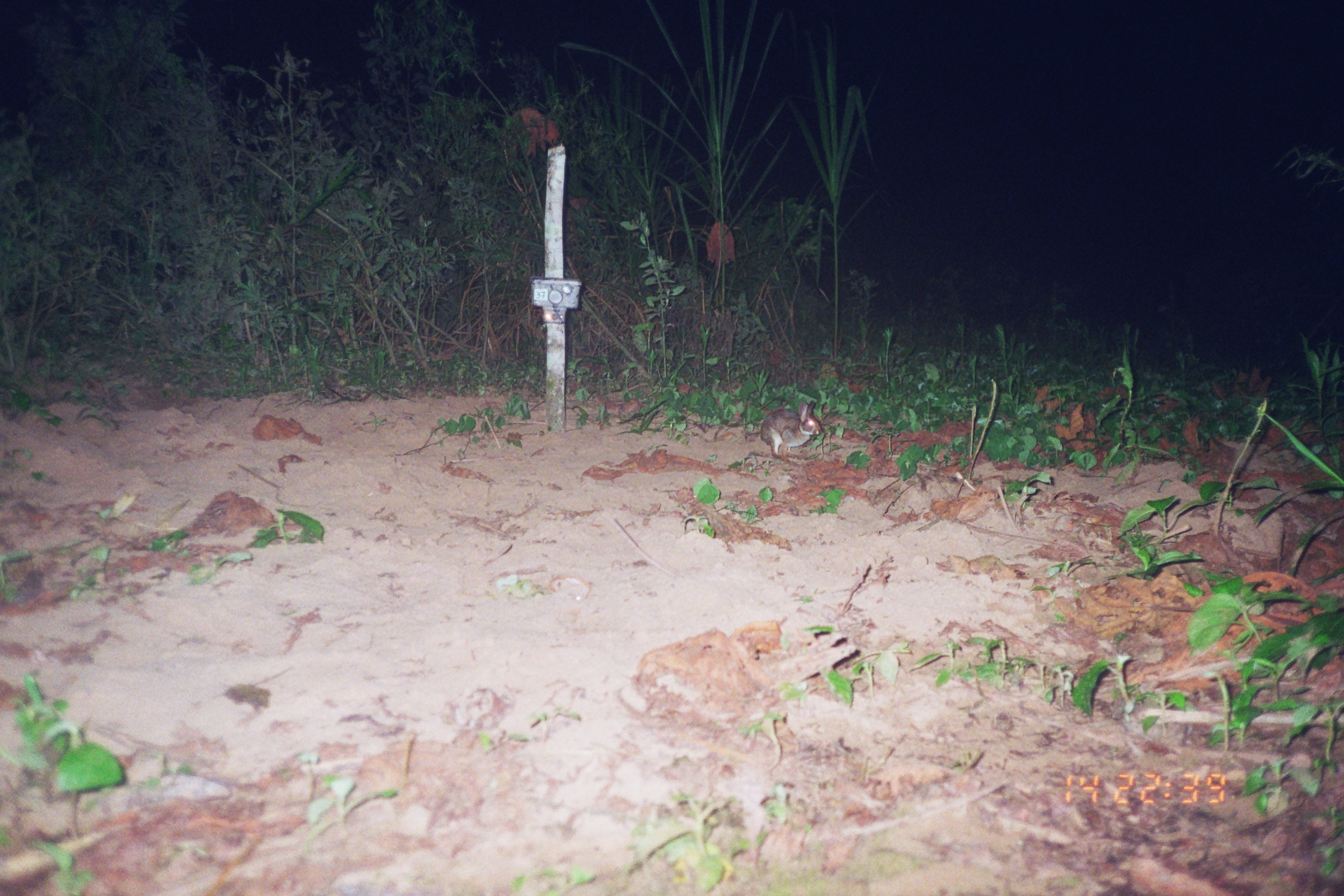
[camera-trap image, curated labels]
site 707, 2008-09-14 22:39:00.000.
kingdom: Animalia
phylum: Chordata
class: Mammalia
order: Lagomorpha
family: Leporidae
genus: Sylvilagus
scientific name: Sylvilagus brasiliensis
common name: tapeti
Sylvilagus brasiliensis (tapeti).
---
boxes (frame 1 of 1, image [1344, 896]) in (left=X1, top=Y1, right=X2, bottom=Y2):
sylvilagus brasiliensis: (left=760, top=401, right=823, bottom=460)